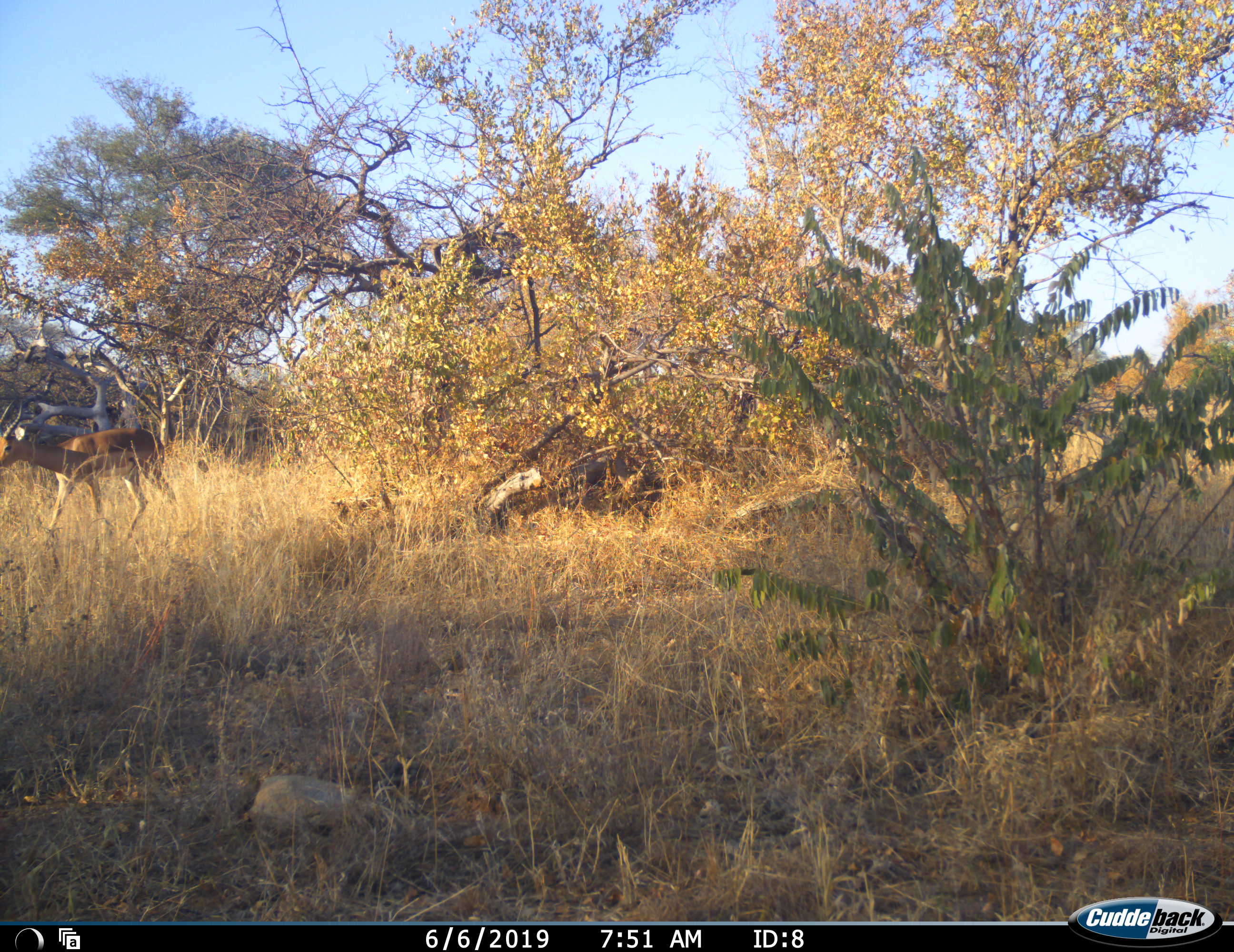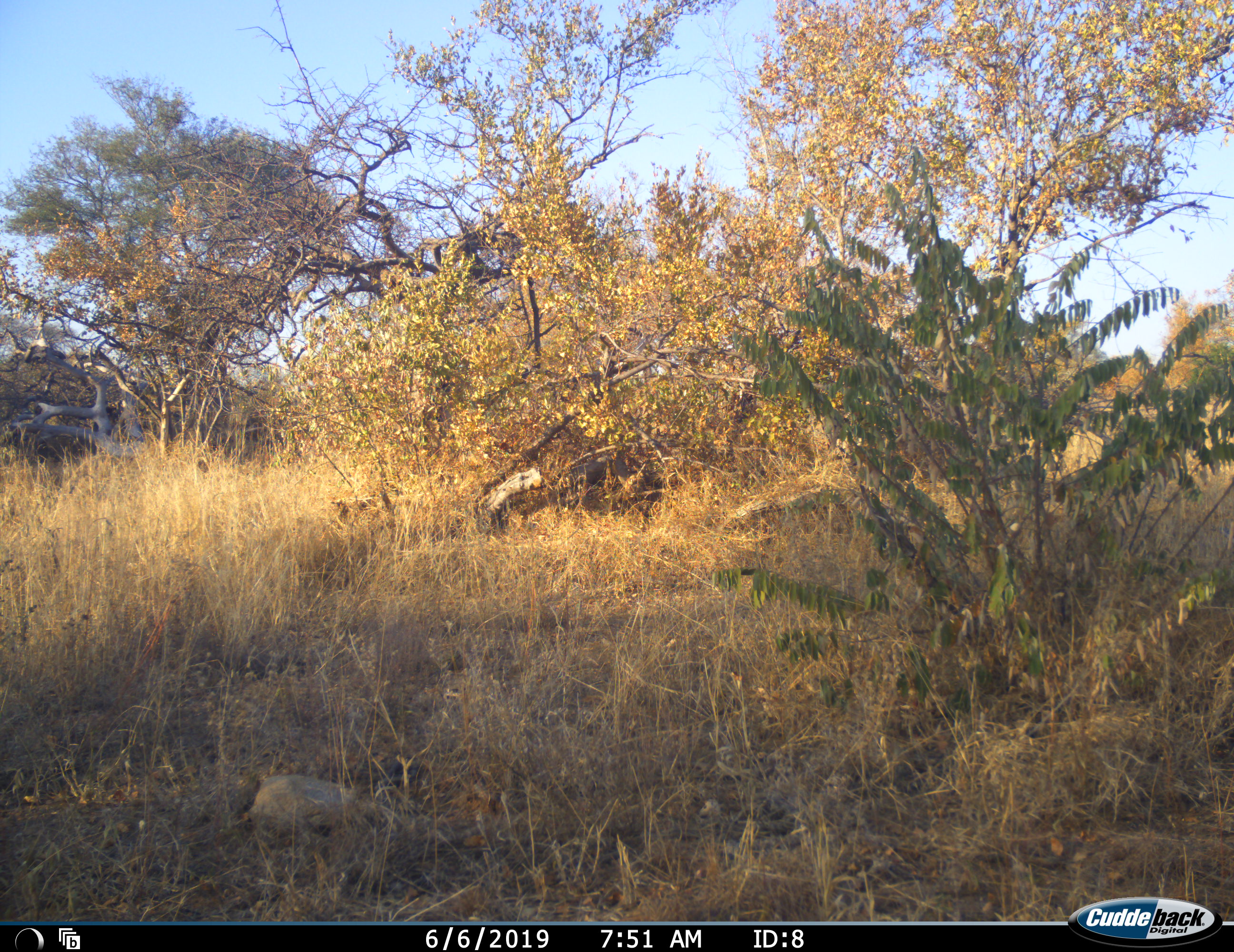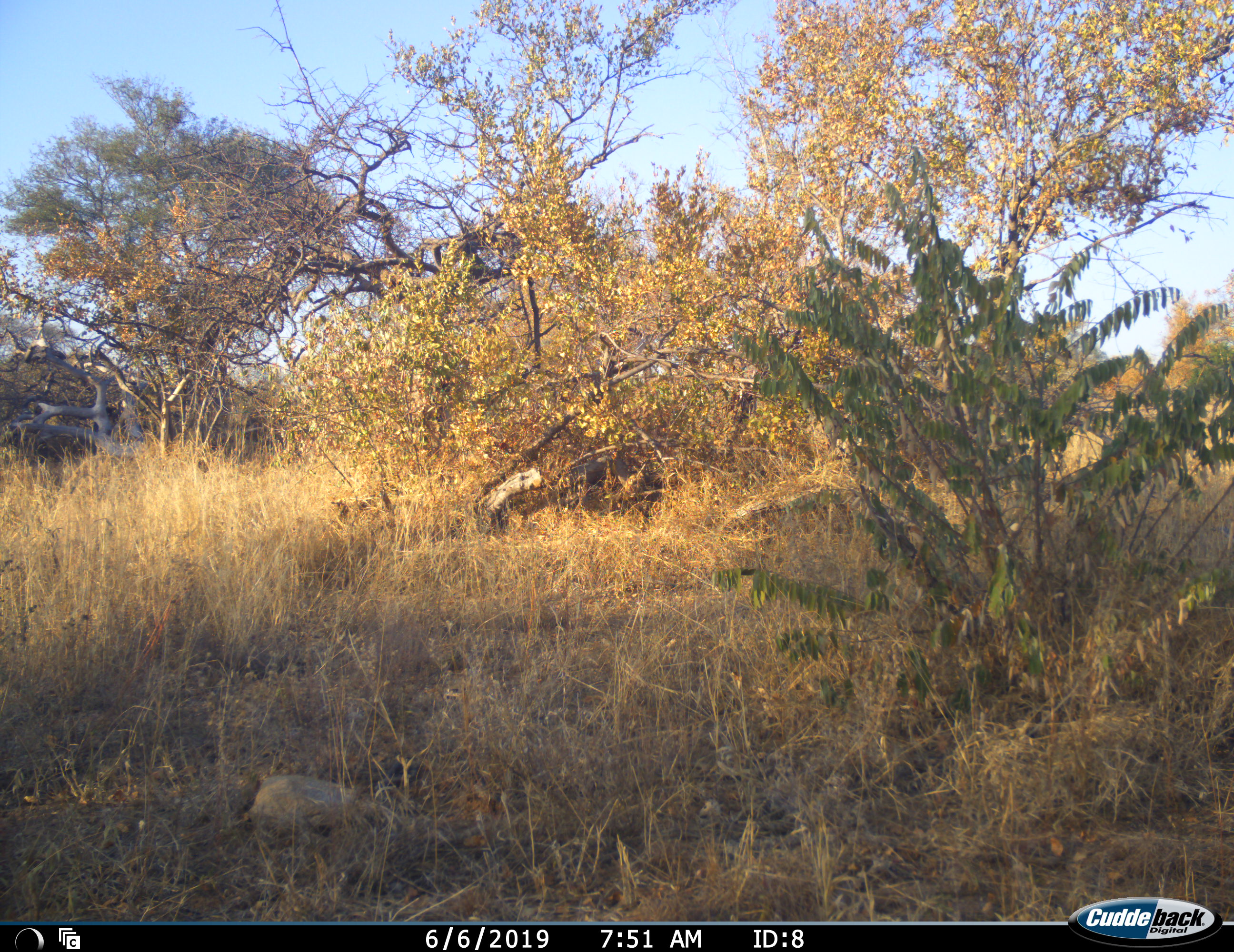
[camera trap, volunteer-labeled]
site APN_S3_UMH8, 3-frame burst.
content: unidentified animal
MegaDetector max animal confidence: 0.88